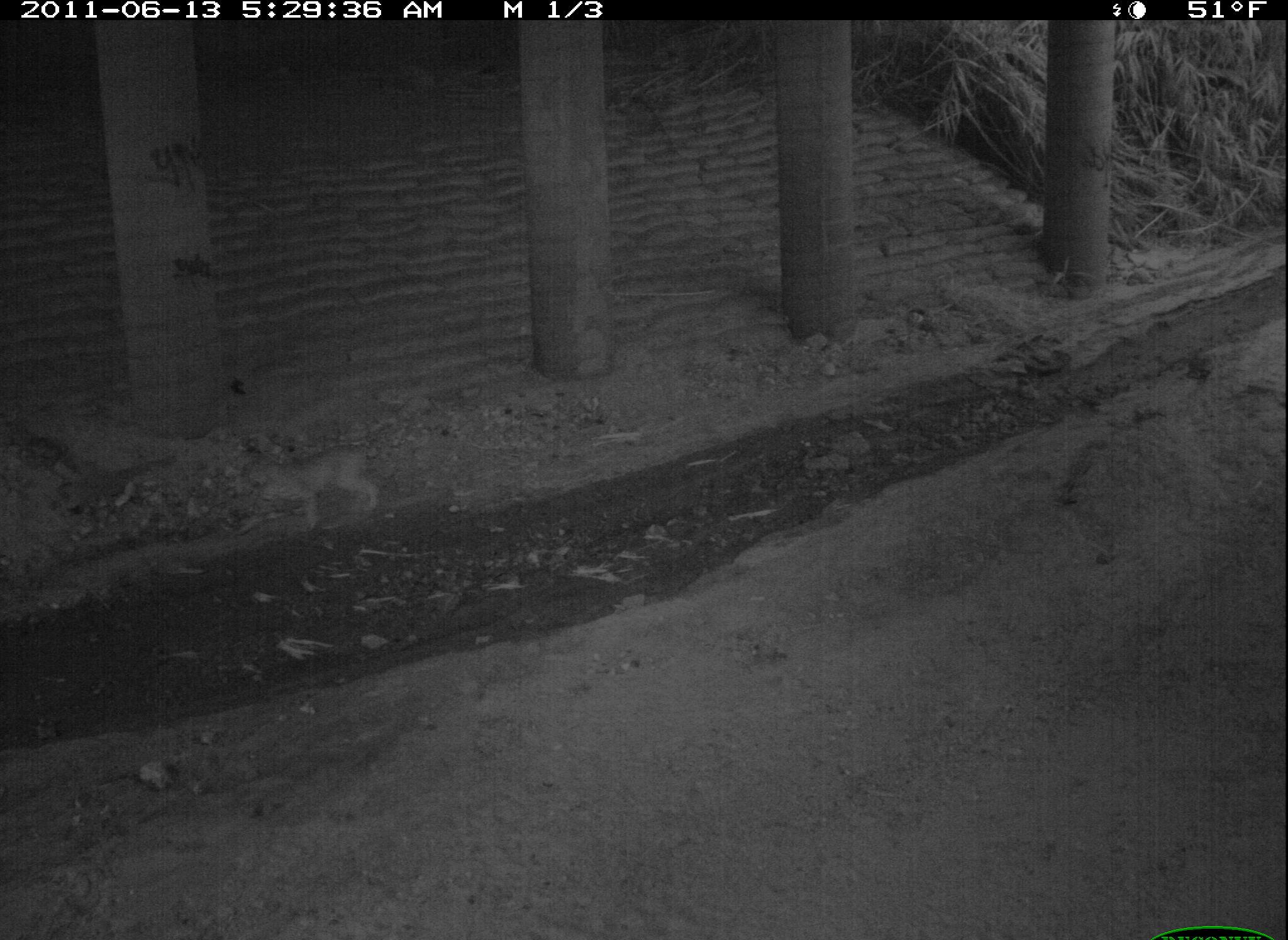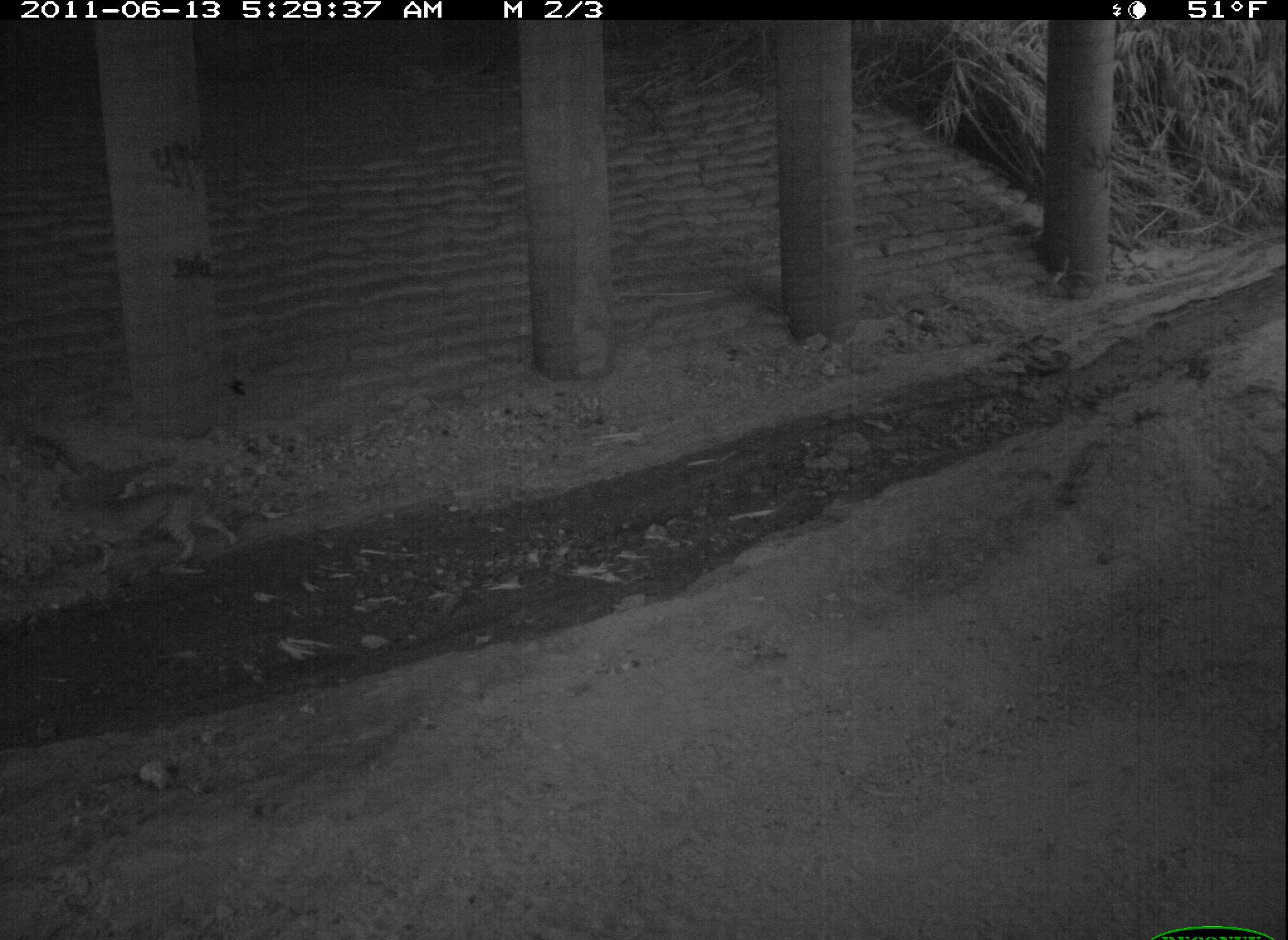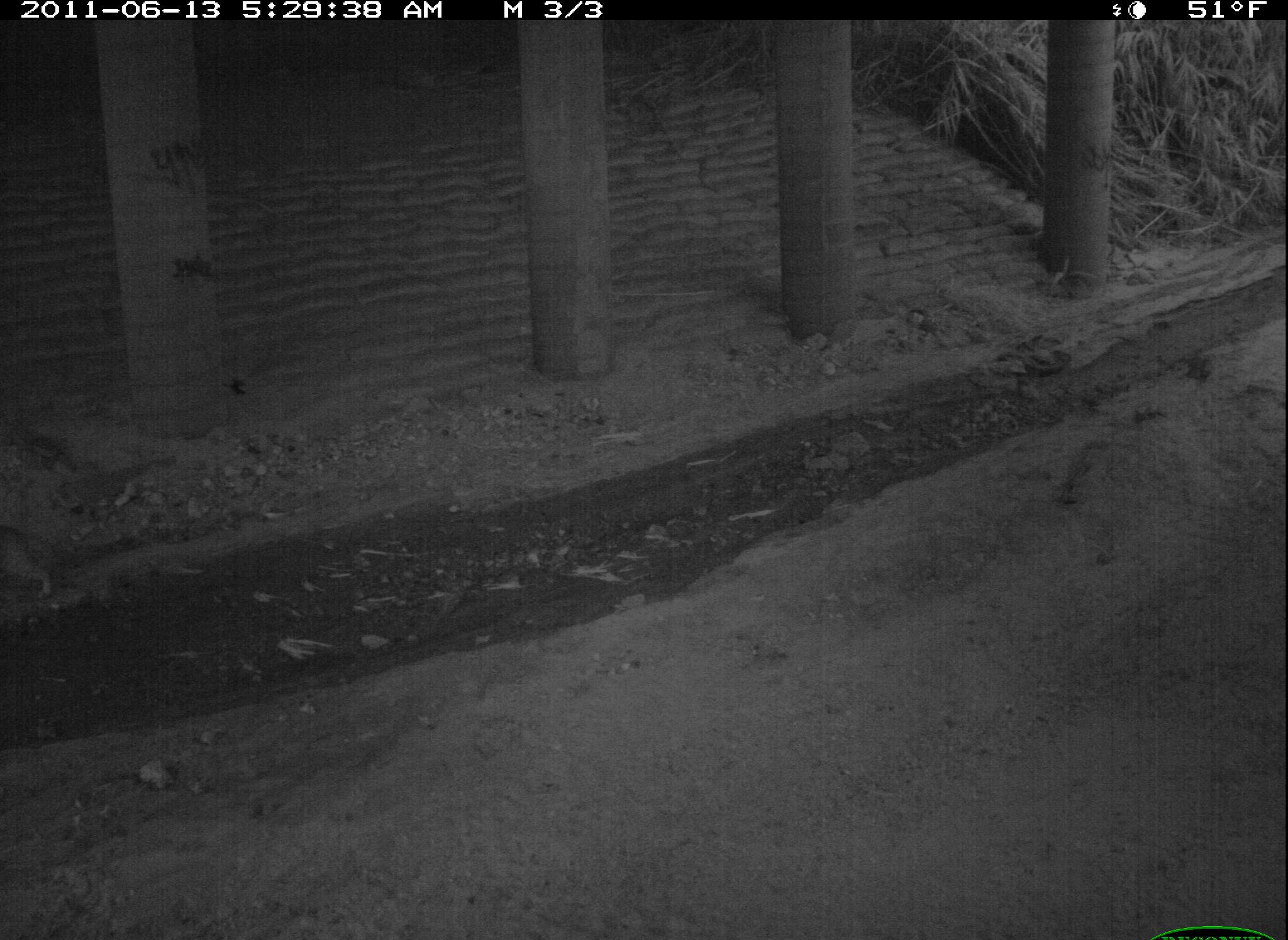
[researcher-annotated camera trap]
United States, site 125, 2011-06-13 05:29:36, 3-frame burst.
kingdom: Animalia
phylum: Chordata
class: Mammalia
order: Carnivora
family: Felidae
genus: Lynx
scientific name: Lynx rufus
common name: bobcat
Bobcat (Lynx rufus).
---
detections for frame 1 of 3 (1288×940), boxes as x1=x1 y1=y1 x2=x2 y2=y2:
bobcat: x1=229 y1=437 x2=387 y2=543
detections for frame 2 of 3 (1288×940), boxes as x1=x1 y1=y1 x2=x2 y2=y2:
bobcat: x1=56 y1=473 x2=246 y2=591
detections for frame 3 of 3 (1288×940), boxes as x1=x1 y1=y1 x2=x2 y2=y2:
bobcat: x1=0 y1=519 x2=59 y2=614